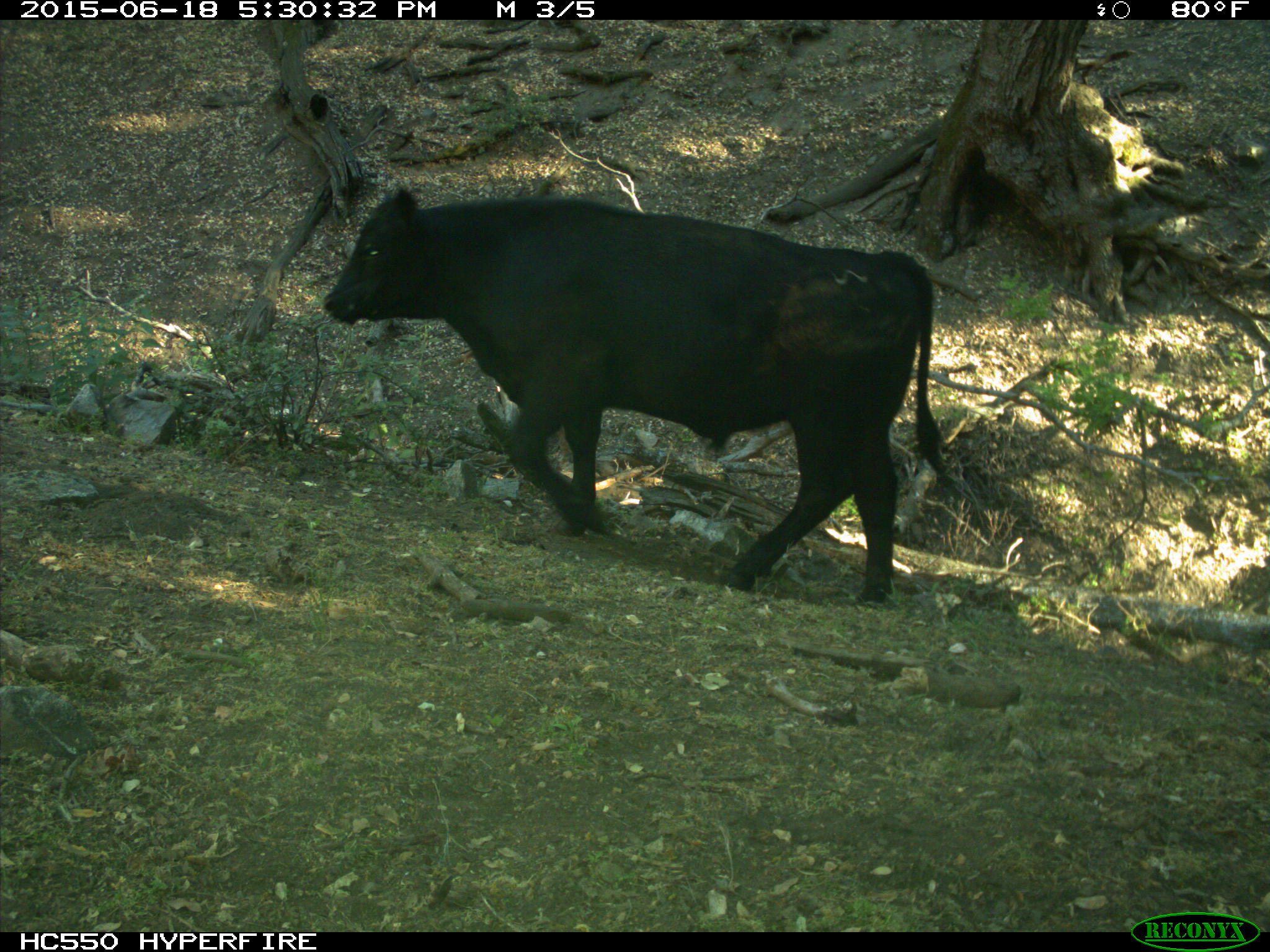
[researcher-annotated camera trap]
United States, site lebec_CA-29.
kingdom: Animalia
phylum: Chordata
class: Mammalia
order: Artiodactyla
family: Bovidae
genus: Bos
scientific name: Bos taurus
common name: domestic cow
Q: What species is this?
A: Bos taurus (domestic cow).